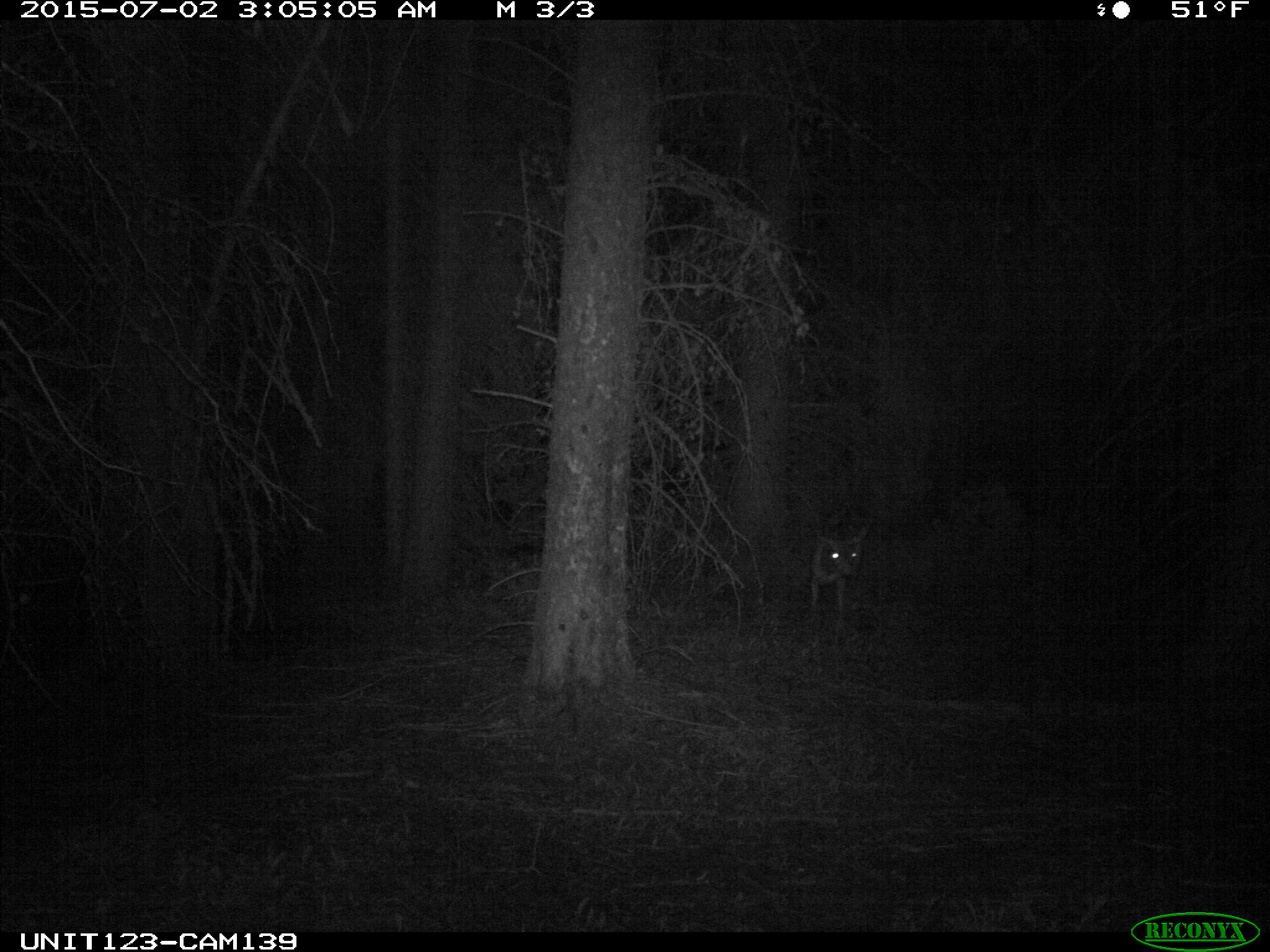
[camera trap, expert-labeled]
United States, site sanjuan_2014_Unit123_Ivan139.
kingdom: Animalia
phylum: Chordata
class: Mammalia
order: Artiodactyla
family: Cervidae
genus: Odocoileus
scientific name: Odocoileus hemionus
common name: mule deer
Odocoileus hemionus (mule deer).